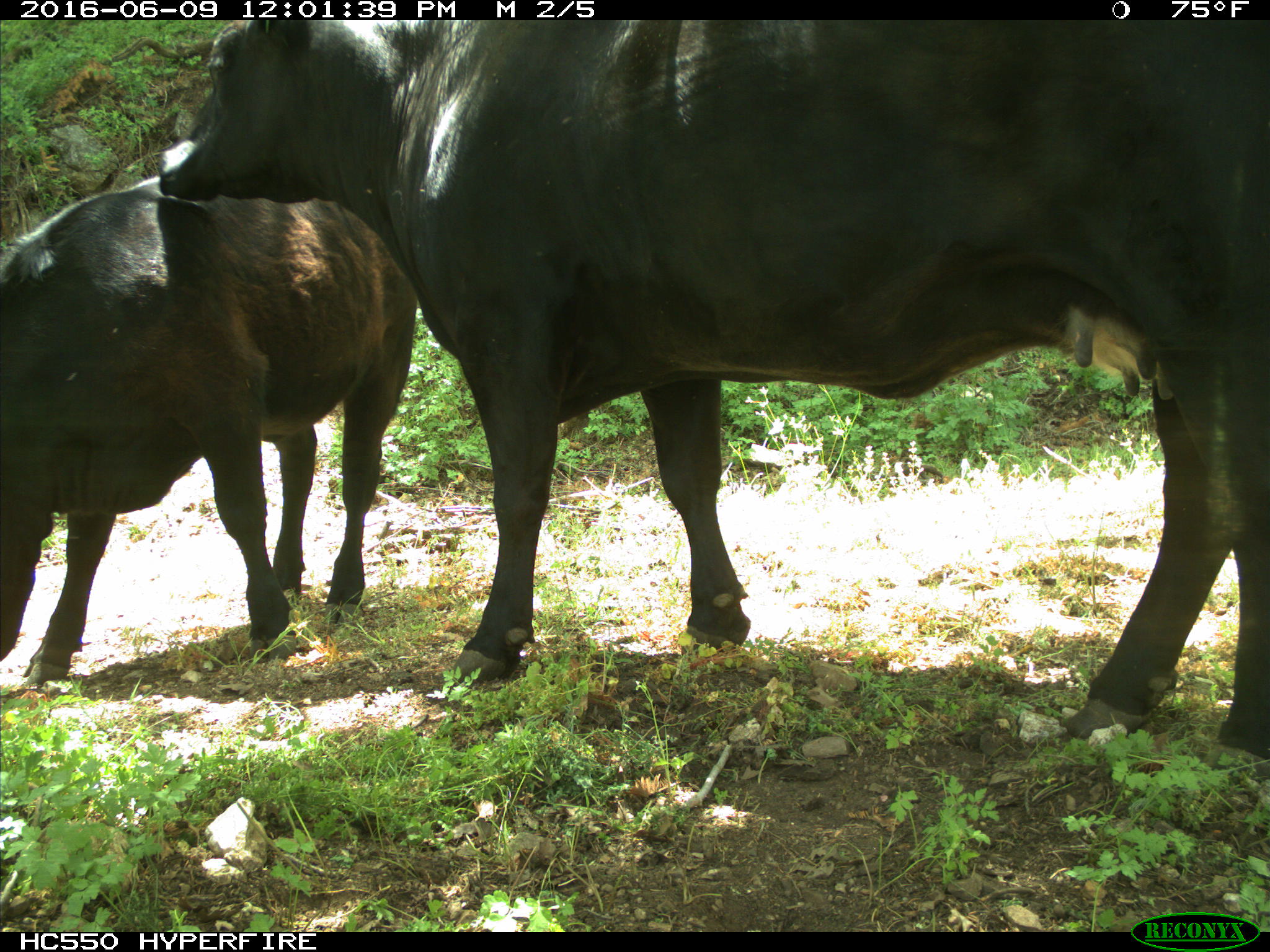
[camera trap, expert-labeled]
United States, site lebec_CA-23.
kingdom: Animalia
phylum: Chordata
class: Mammalia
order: Artiodactyla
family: Bovidae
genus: Bos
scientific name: Bos taurus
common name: domestic cow